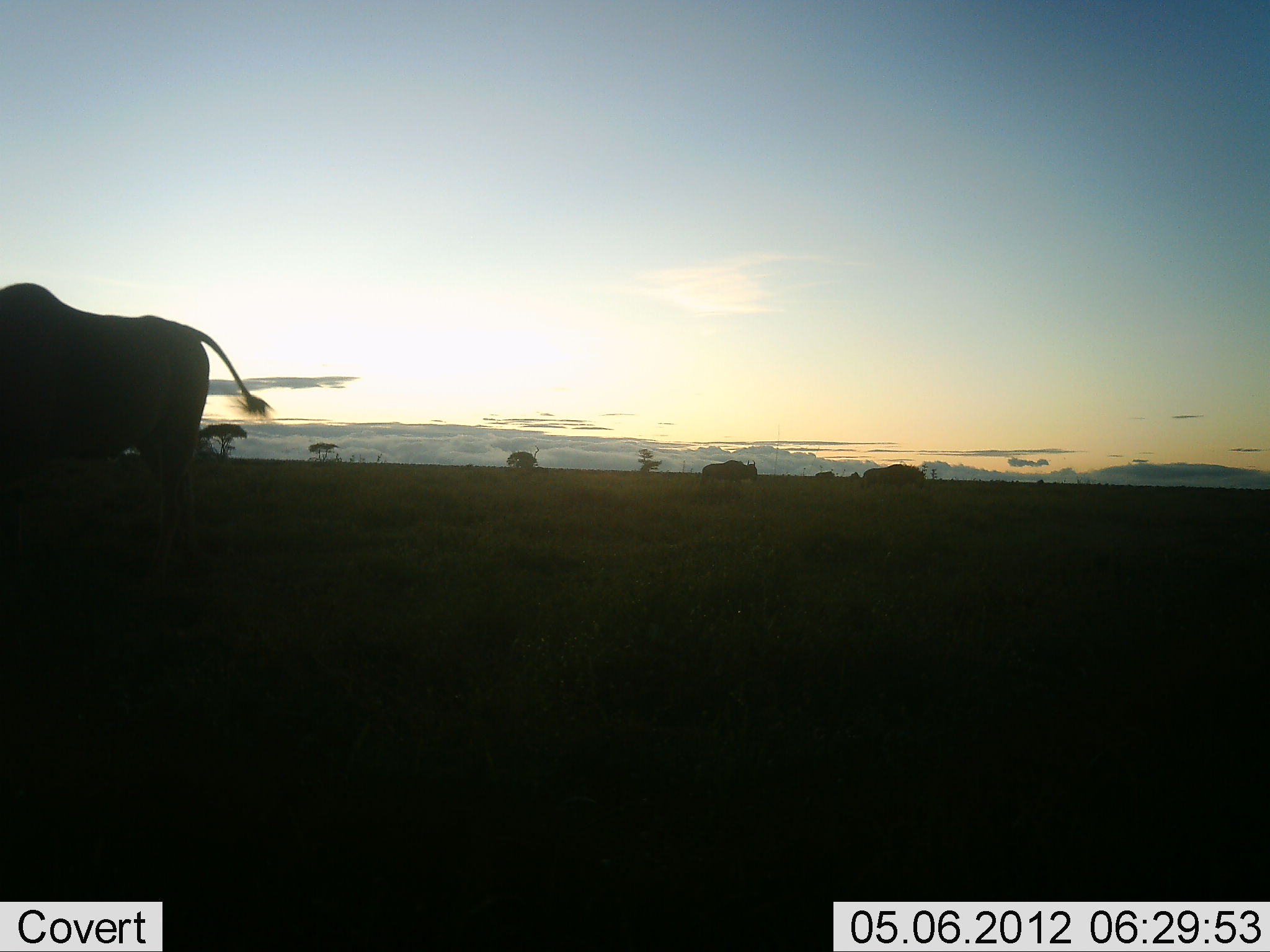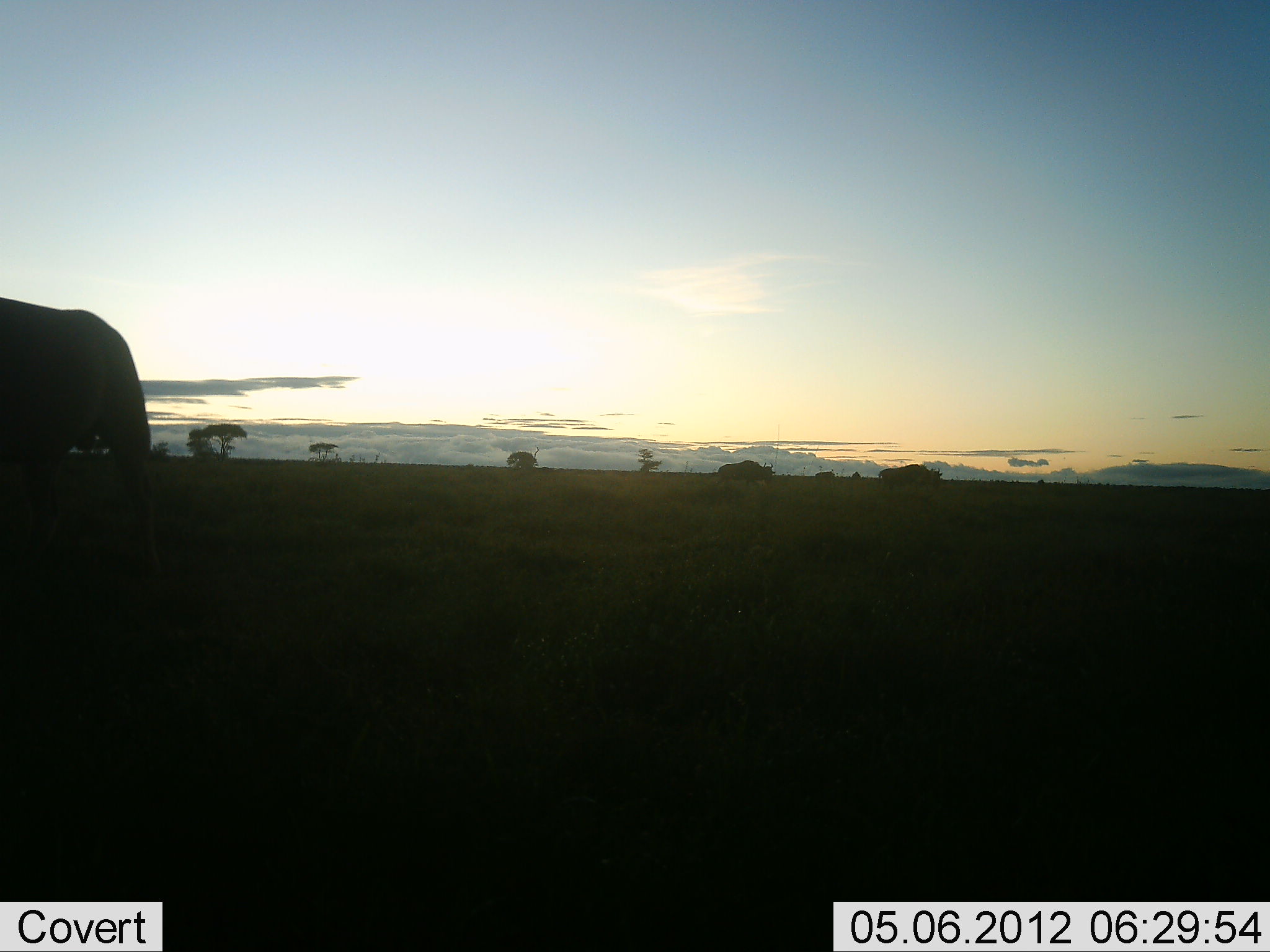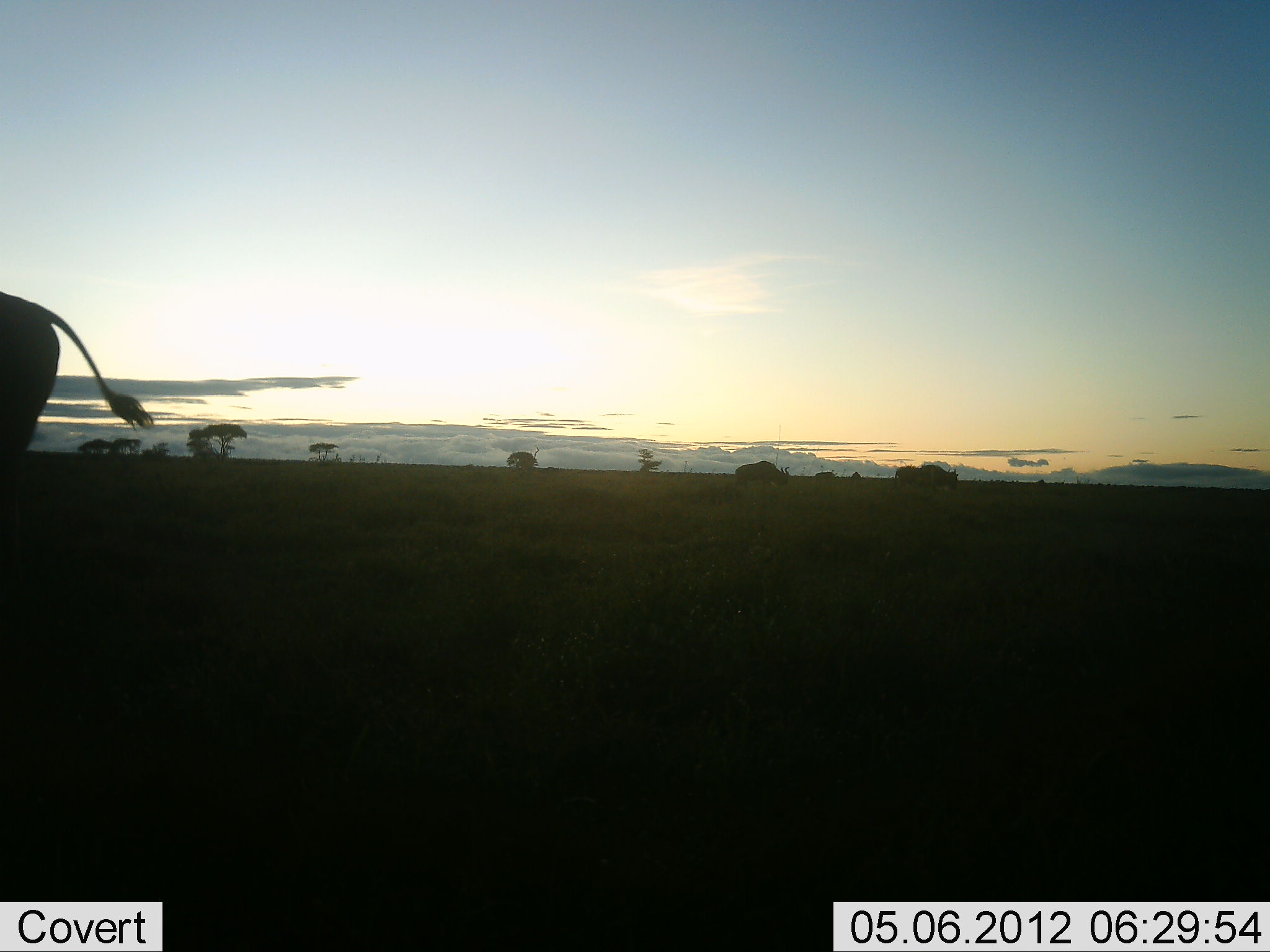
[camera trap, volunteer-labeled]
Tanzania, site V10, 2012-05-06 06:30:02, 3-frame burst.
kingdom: Animalia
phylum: Chordata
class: Mammalia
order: Artiodactyla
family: Bovidae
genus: Connochaetes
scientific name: Connochaetes taurinus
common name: blue wildebeest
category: wildebeest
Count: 3.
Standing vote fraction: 10%.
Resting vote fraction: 0%.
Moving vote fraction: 100%.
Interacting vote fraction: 0%.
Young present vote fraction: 0%.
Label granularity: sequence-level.